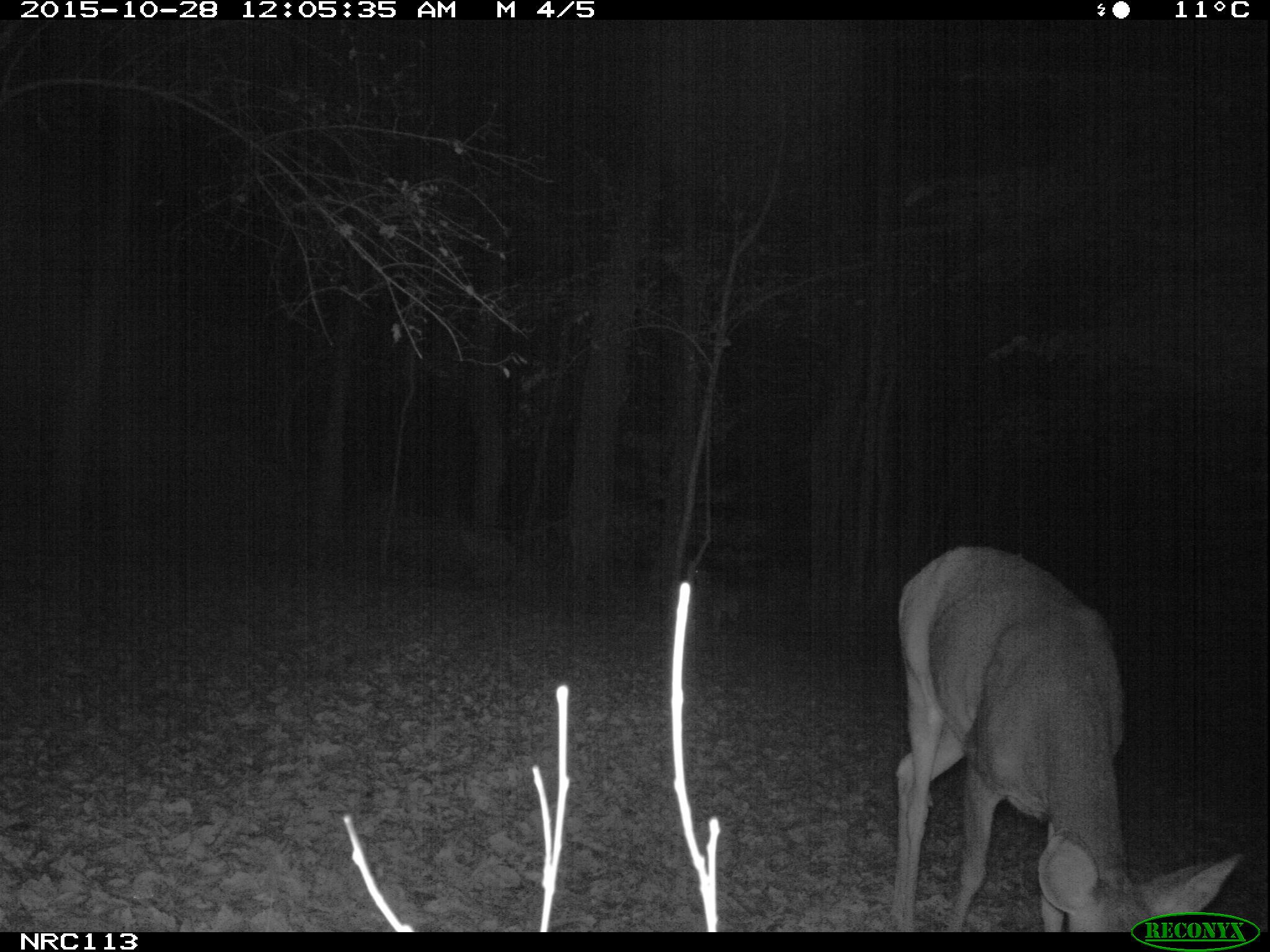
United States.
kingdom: Animalia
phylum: Chordata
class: Mammalia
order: Artiodactyla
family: Cervidae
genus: Odocoileus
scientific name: Odocoileus virginianus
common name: white-tailed deer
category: White Tailed Deer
White Tailed Deer (white-tailed deer) (Odocoileus virginianus).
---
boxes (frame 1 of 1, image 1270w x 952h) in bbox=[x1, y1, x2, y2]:
White Tailed Deer: bbox=[874, 532, 1244, 929]